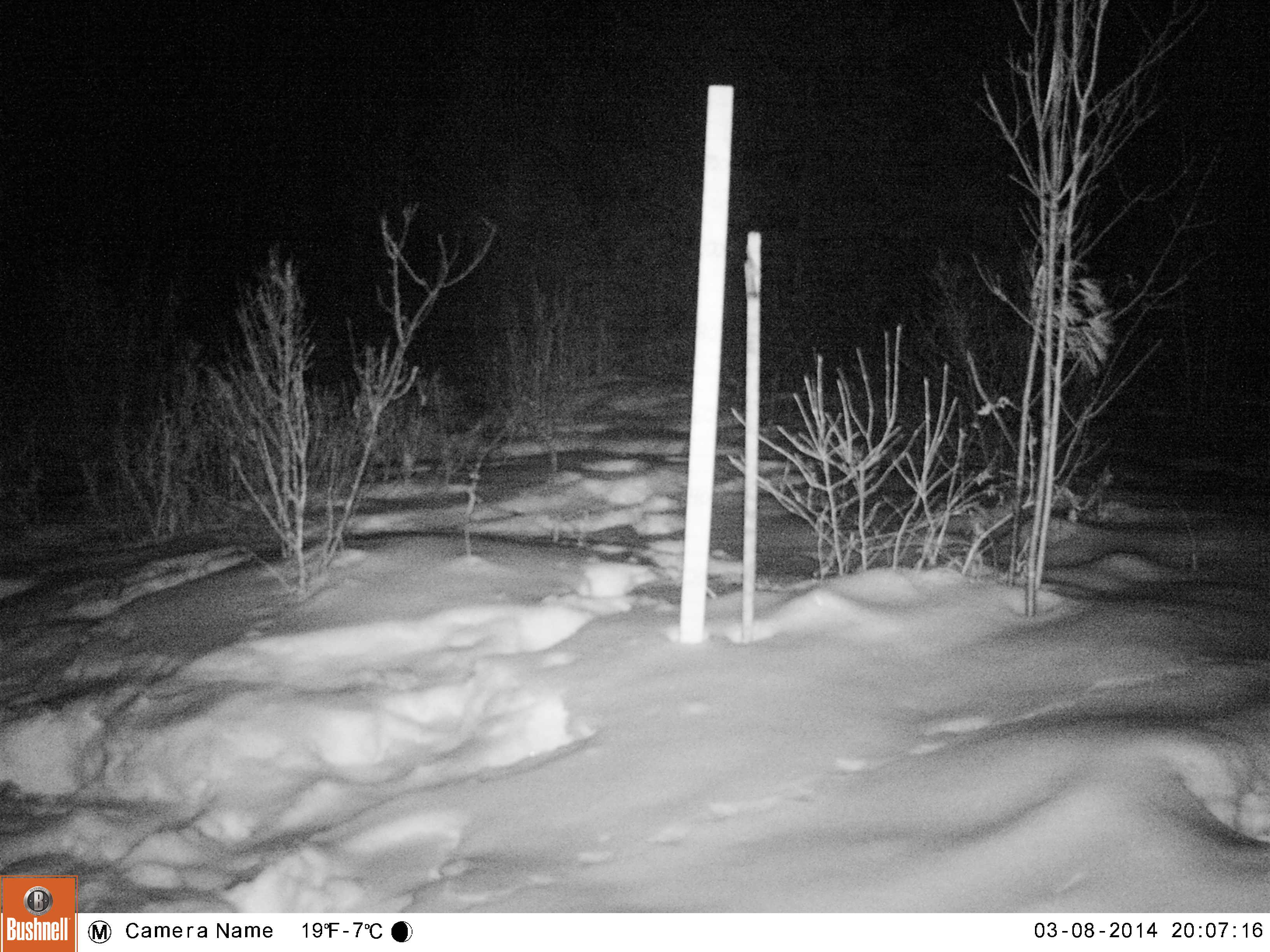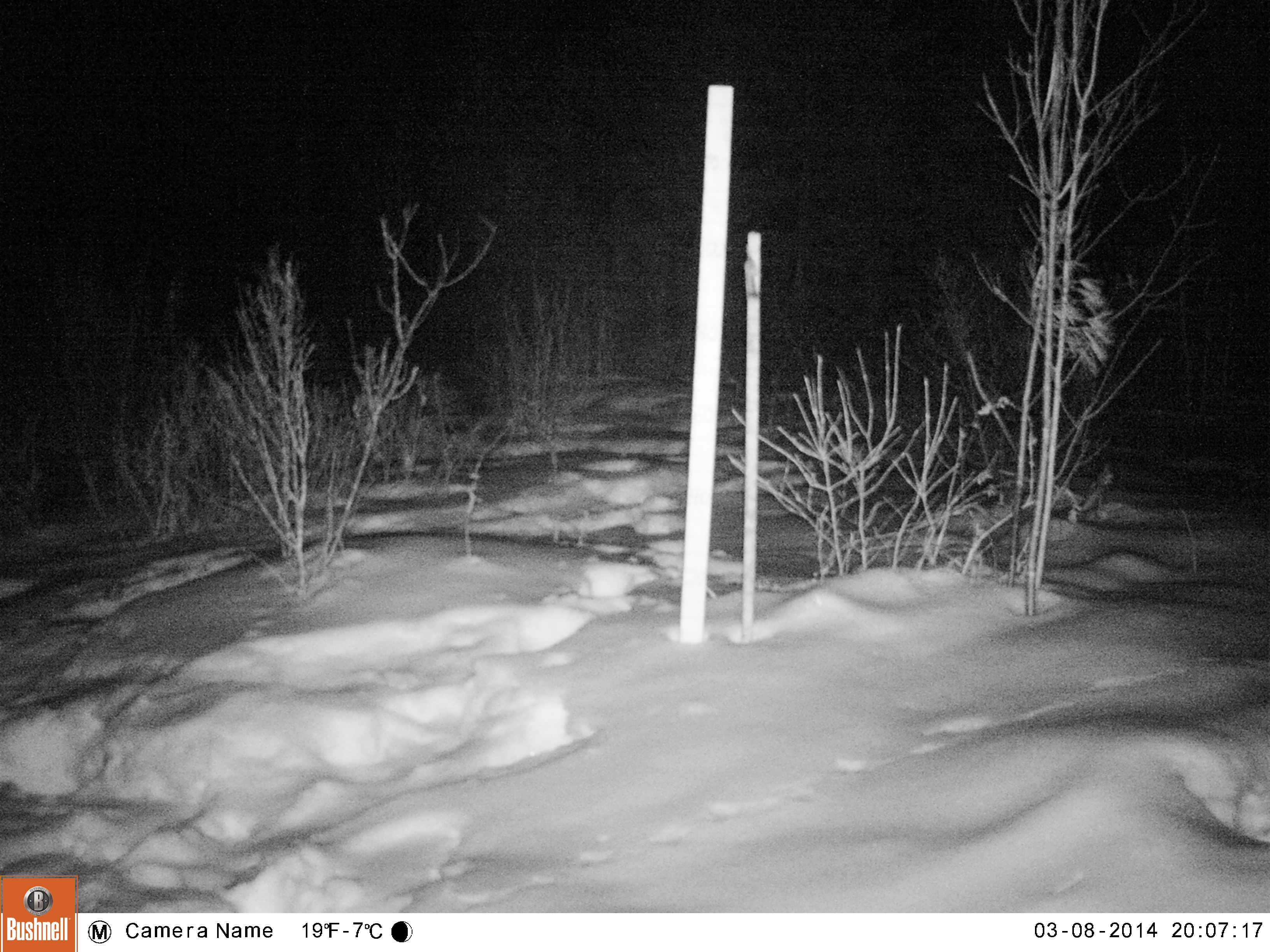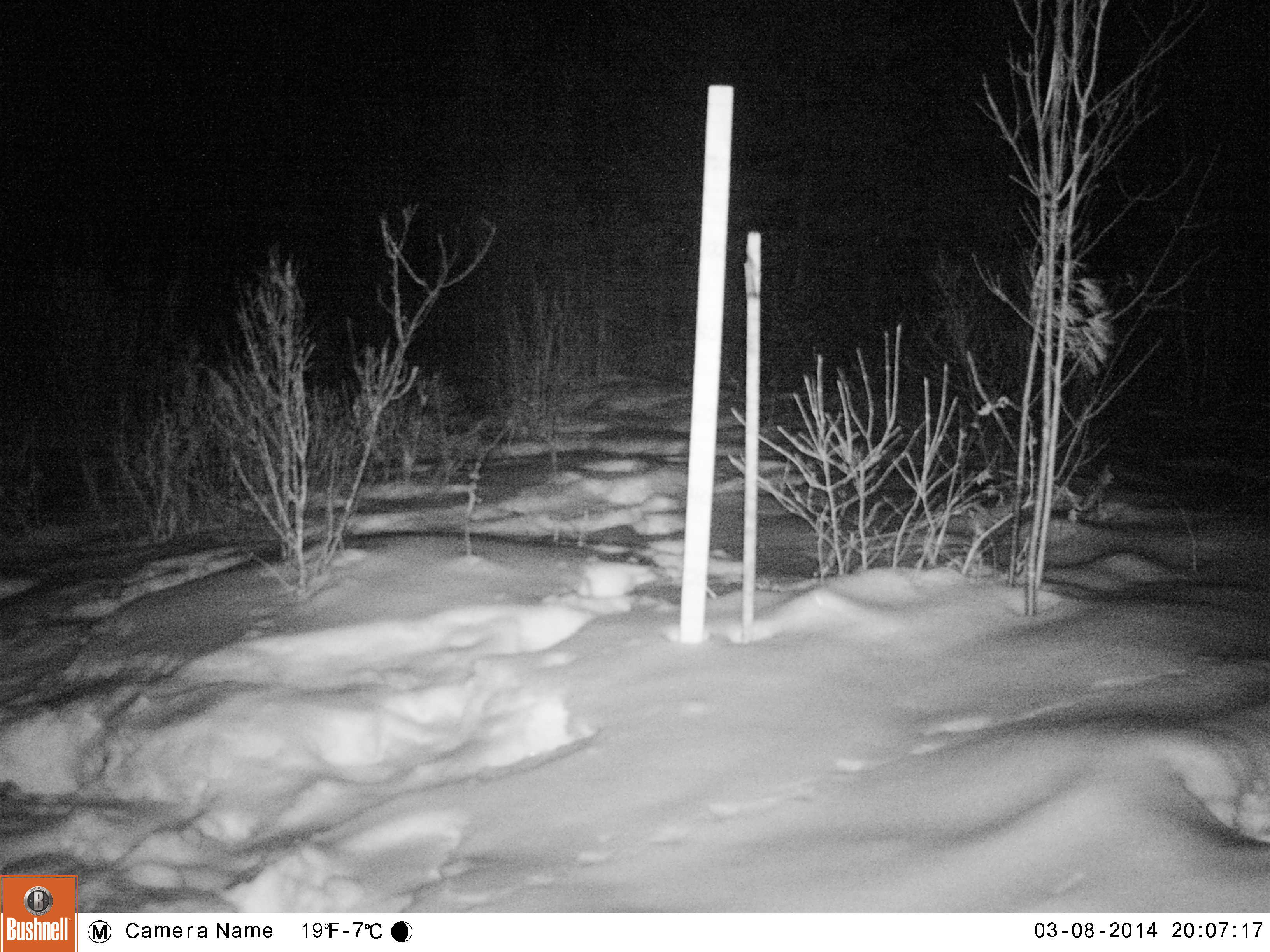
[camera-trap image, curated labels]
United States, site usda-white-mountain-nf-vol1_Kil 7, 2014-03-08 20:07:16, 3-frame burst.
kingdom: Animalia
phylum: Chordata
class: Mammalia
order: Artiodactyla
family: Cervidae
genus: Alces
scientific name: Alces alces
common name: moose